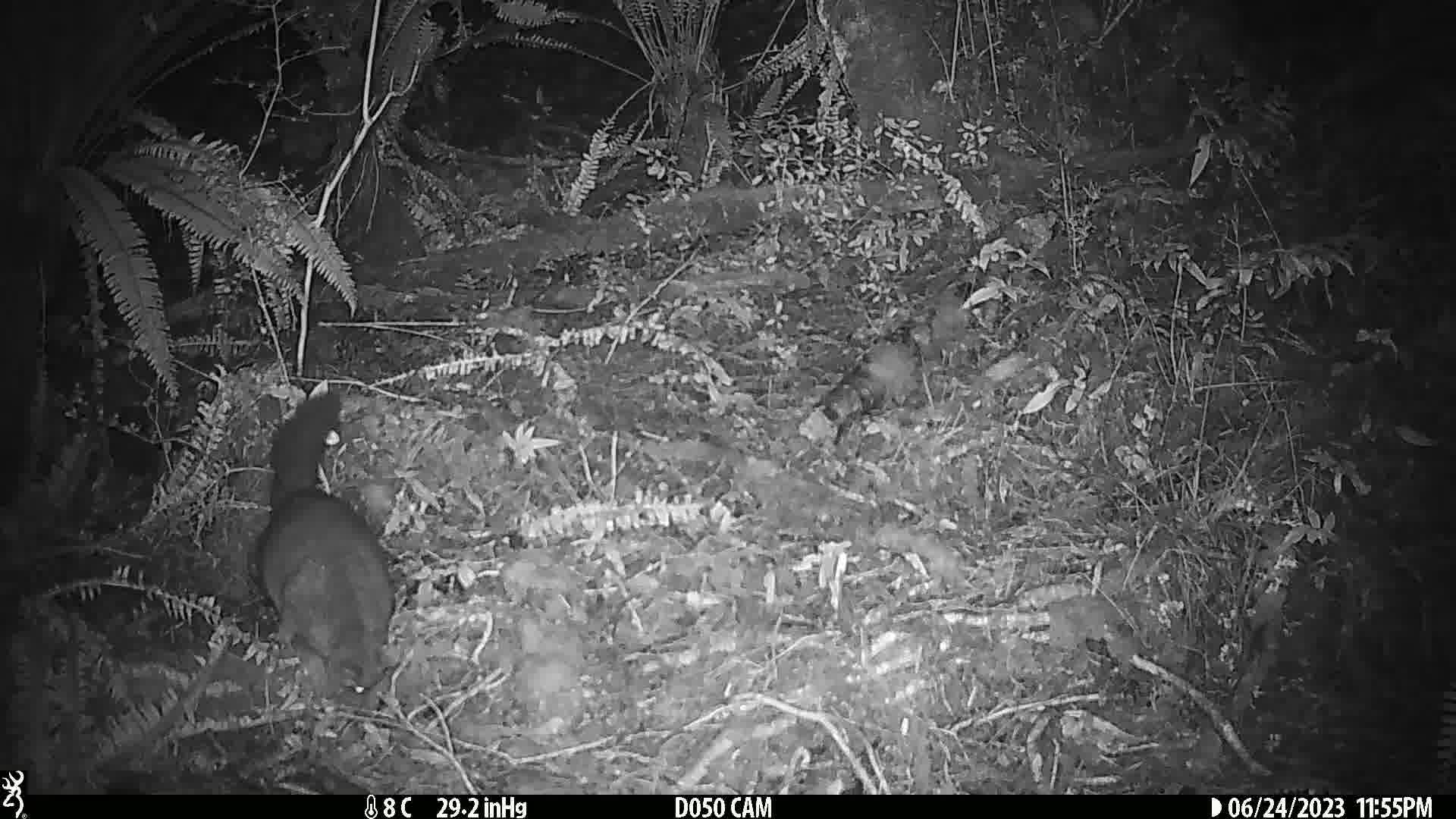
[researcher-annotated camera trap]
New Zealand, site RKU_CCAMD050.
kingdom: Animalia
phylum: Chordata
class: Mammalia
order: Diprotodontia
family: Phalangeridae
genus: Trichosurus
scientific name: Trichosurus vulpecula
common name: common brushtail possum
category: possum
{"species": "possum (common brushtail possum) (Trichosurus vulpecula)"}